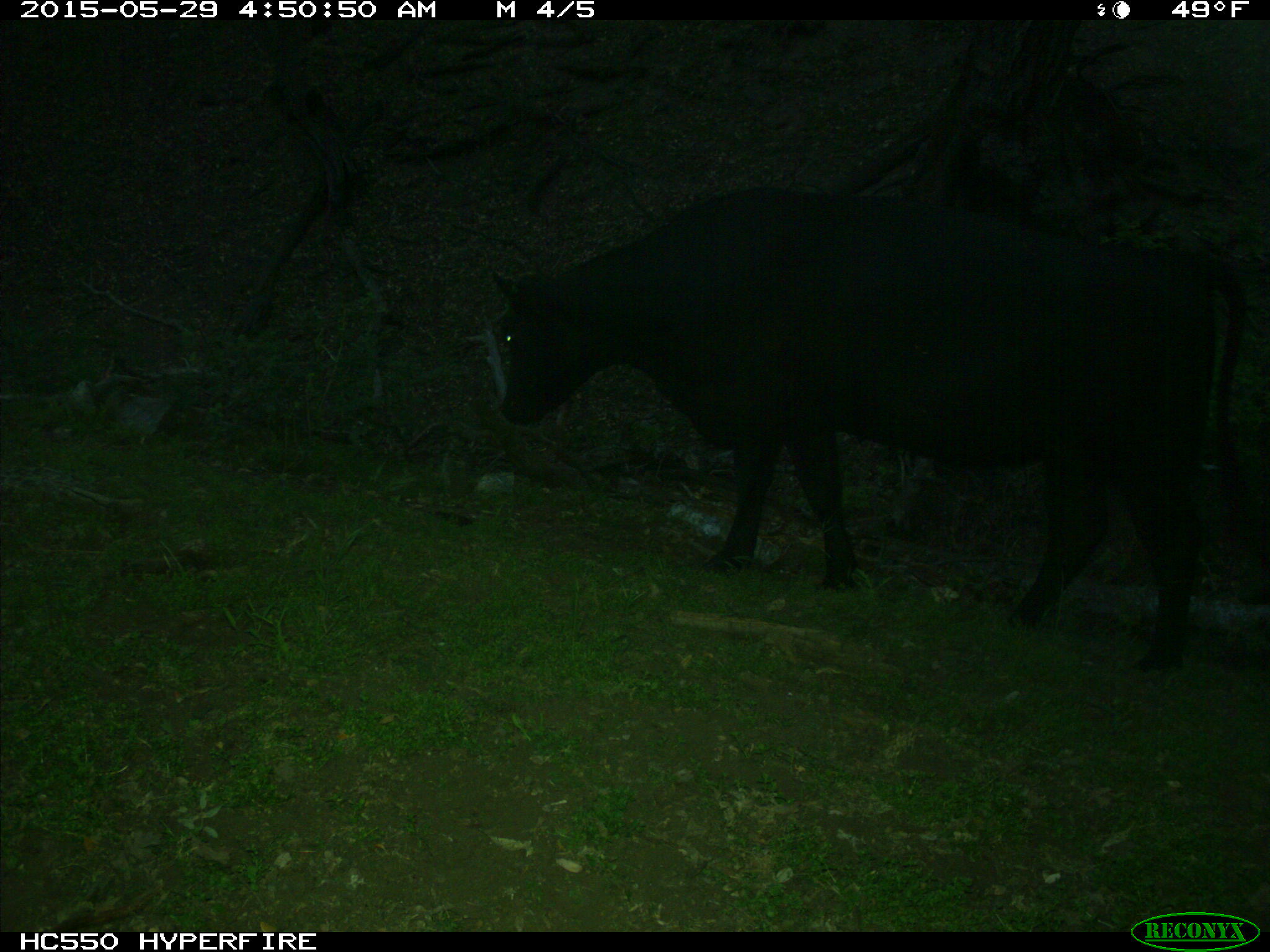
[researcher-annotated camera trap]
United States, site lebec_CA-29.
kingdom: Animalia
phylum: Chordata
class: Mammalia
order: Artiodactyla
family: Bovidae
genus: Bos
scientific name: Bos taurus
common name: domestic cow